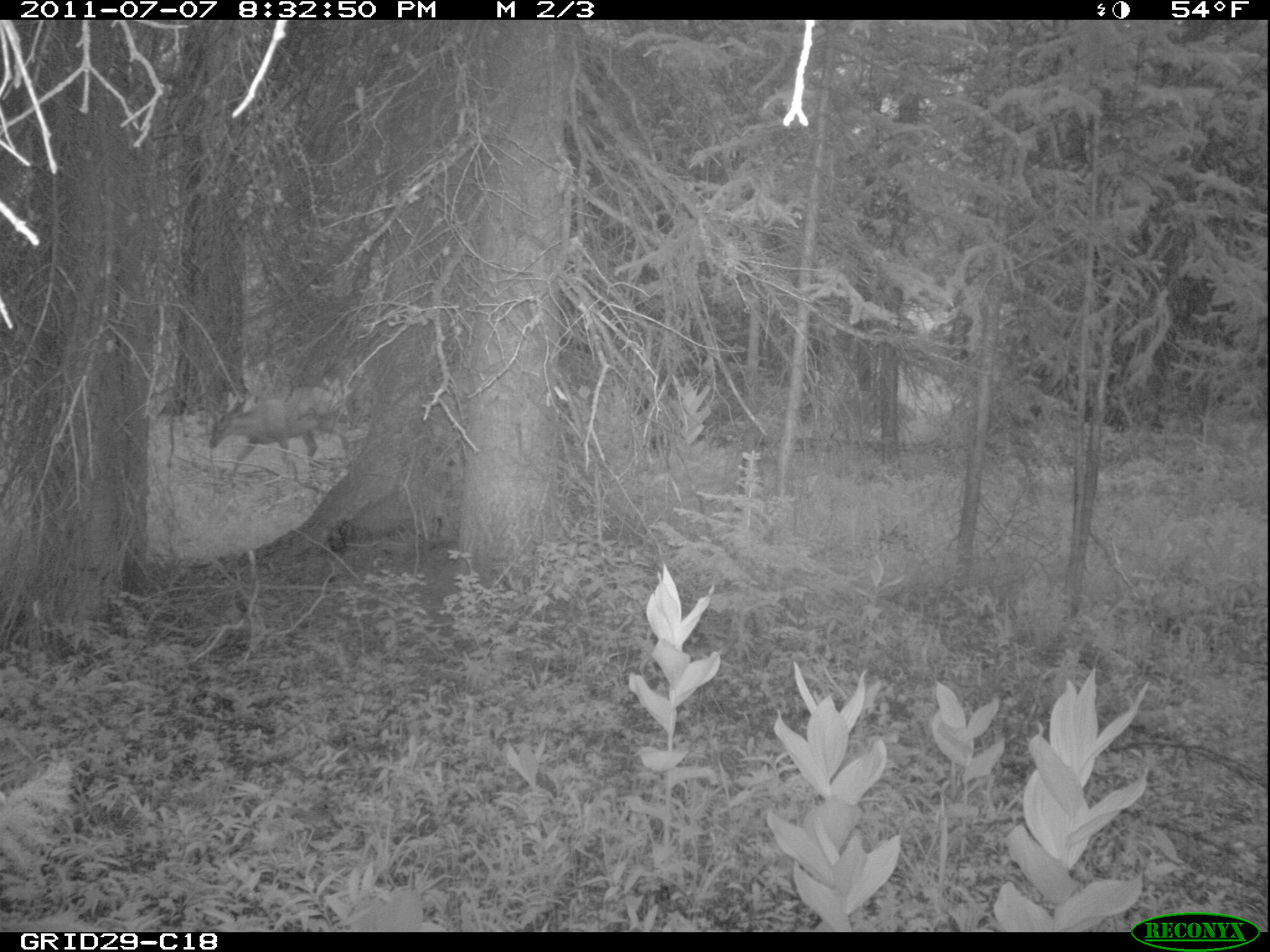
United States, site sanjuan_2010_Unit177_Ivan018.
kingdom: Animalia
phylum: Chordata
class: Mammalia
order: Artiodactyla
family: Cervidae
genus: Odocoileus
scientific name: Odocoileus hemionus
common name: mule deer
Odocoileus hemionus (mule deer).